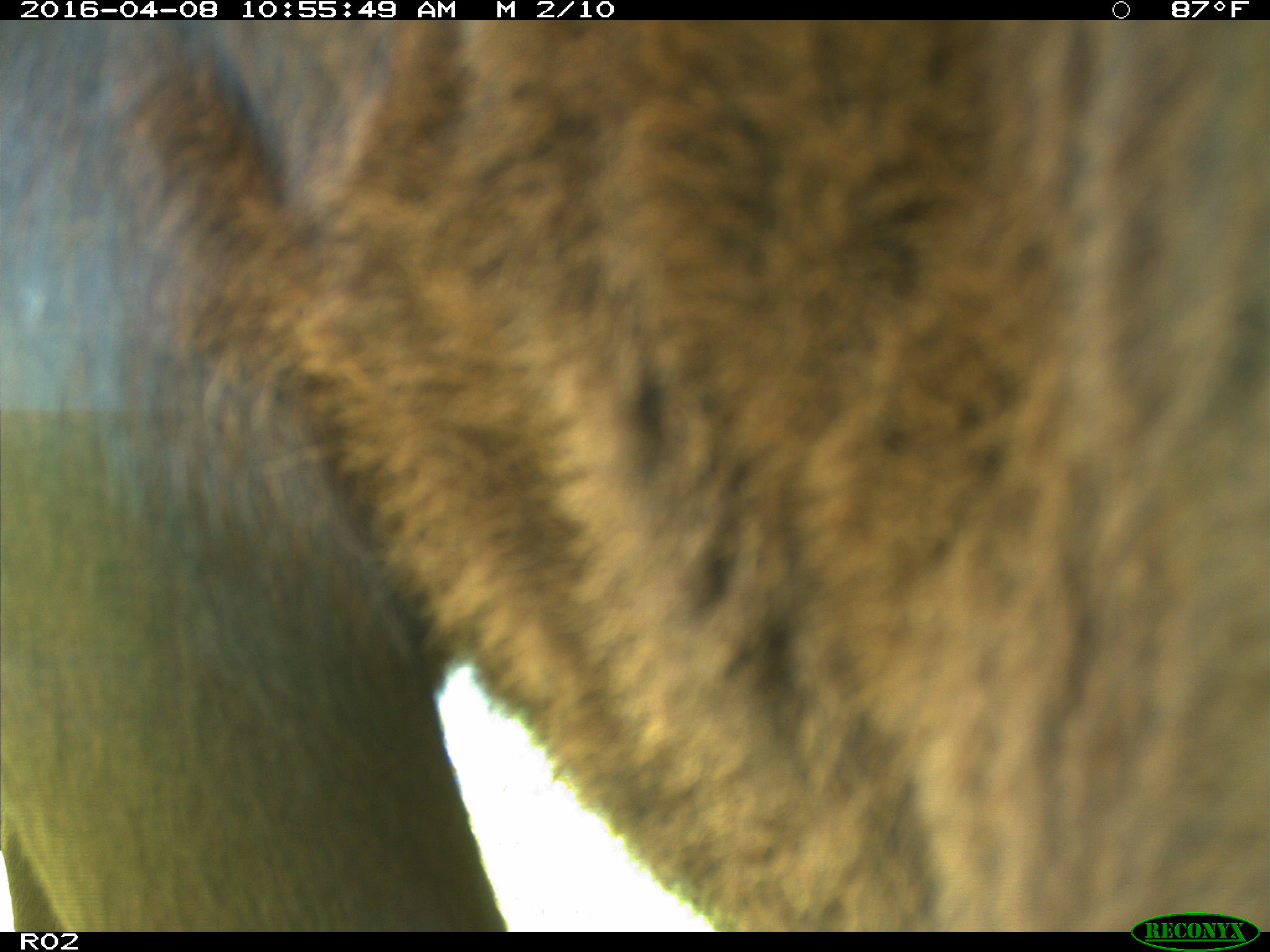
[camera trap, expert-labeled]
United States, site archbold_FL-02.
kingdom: Animalia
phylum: Chordata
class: Mammalia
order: Artiodactyla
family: Bovidae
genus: Bos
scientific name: Bos taurus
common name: domestic cow